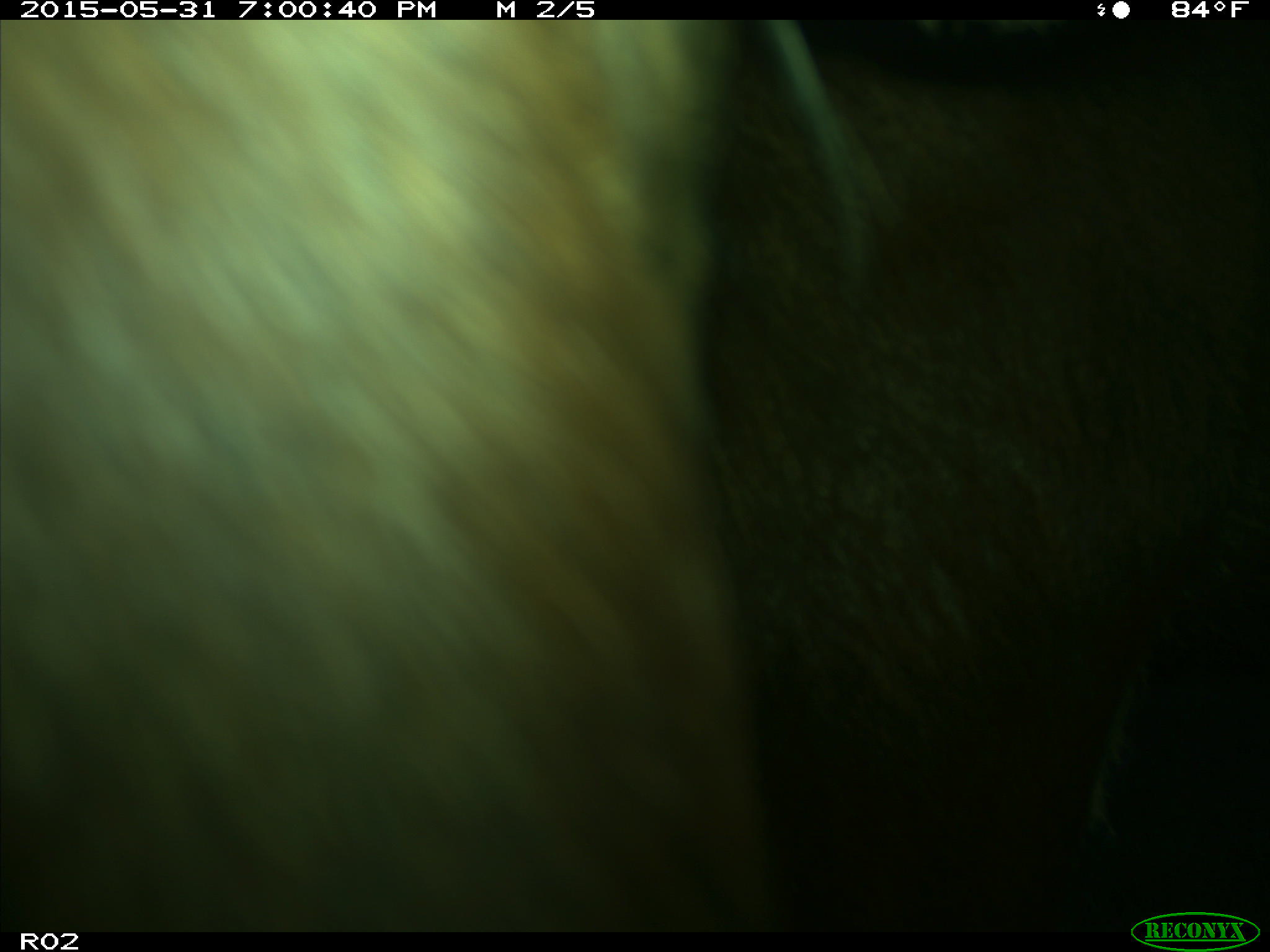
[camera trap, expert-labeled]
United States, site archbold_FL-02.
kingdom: Animalia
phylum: Chordata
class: Mammalia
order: Artiodactyla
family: Bovidae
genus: Bos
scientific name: Bos taurus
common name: domestic cow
Bos taurus (domestic cow).